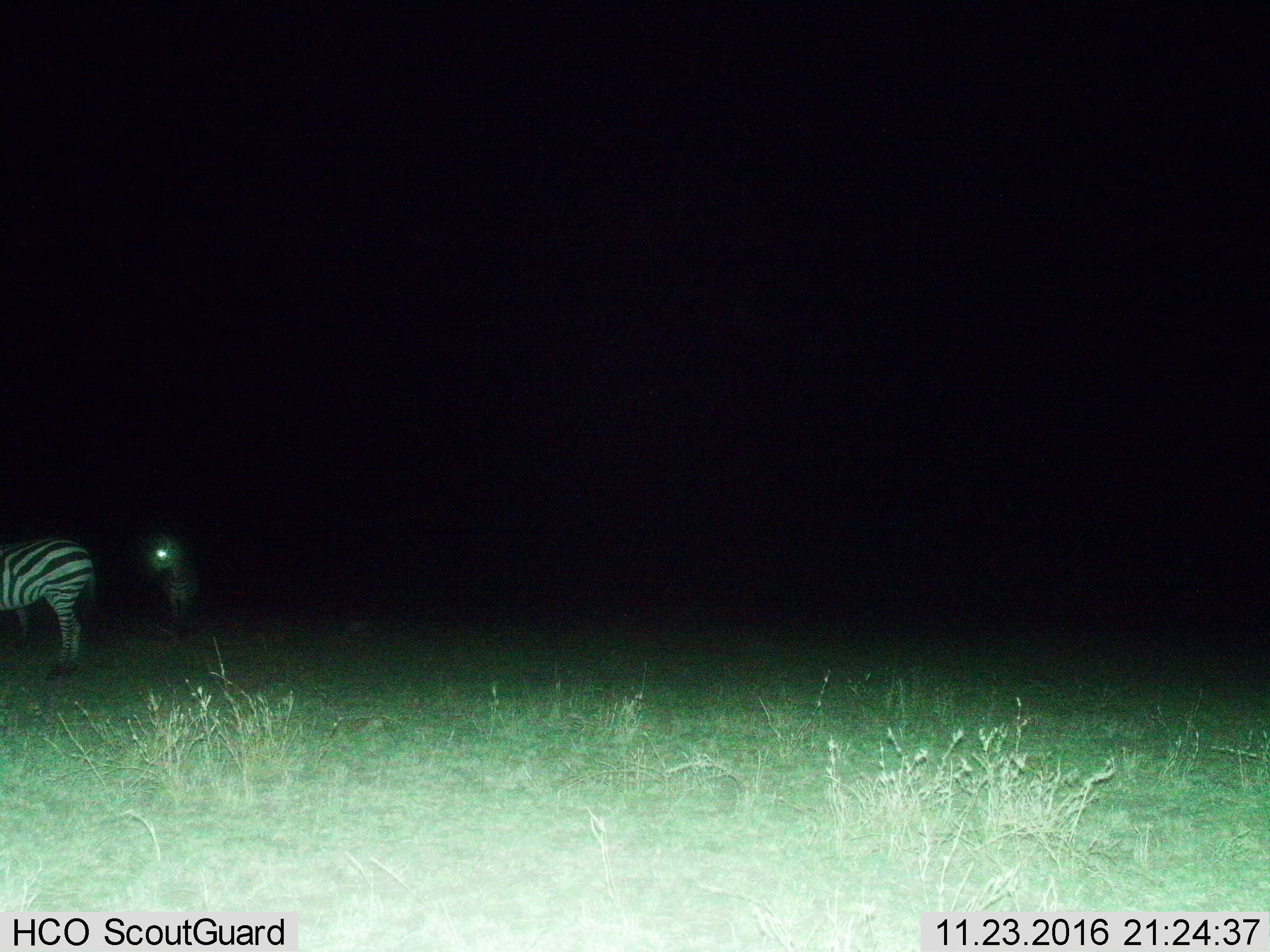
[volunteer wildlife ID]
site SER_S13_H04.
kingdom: Animalia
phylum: Chordata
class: Mammalia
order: Perissodactyla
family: Equidae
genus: Equus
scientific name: Equus quagga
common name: plains zebra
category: zebraplains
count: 2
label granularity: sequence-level